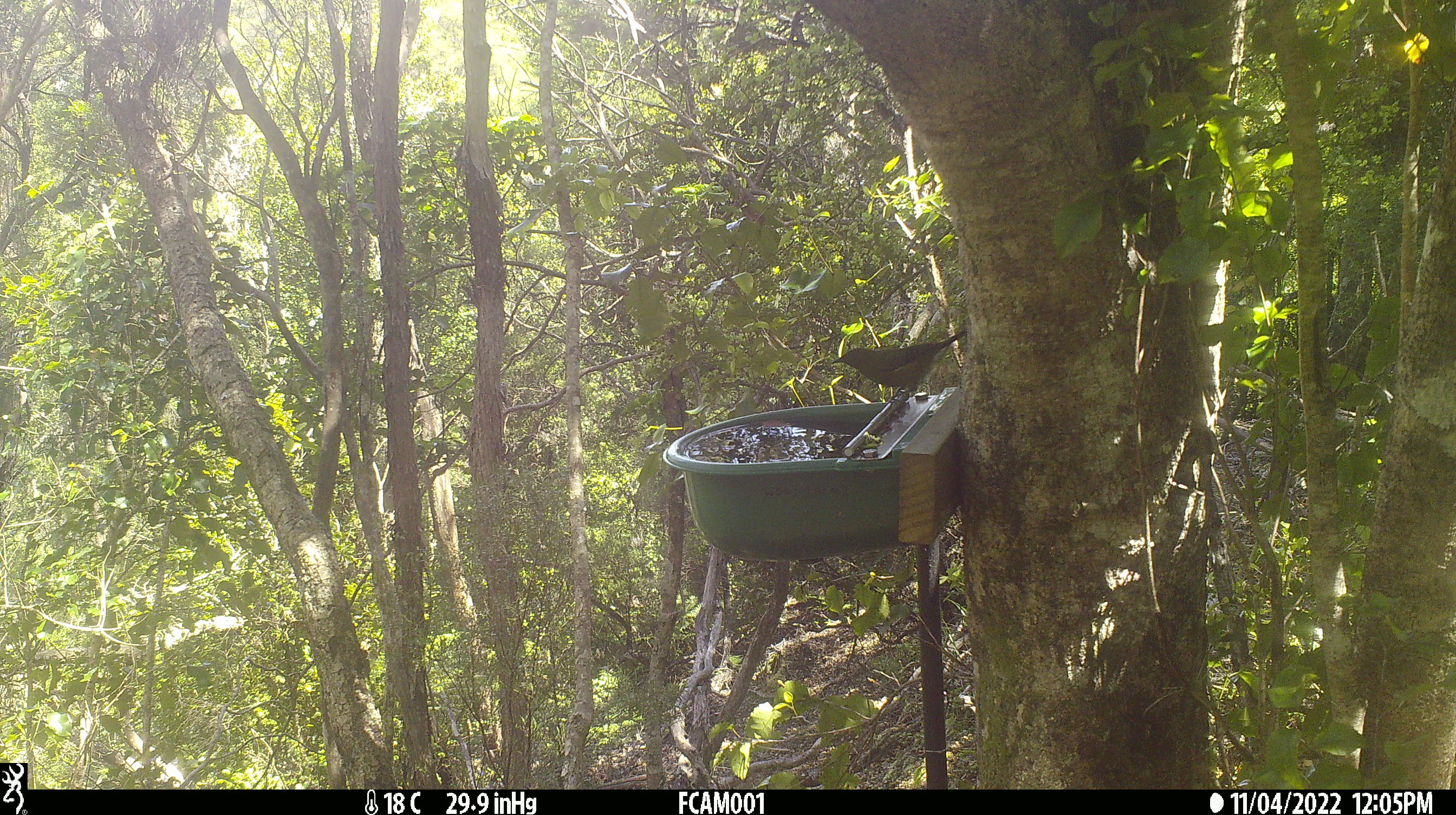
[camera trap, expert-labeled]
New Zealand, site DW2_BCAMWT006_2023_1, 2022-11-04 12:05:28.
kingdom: Animalia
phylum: Chordata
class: Aves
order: Passeriformes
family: Meliphagidae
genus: Anthornis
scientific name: Anthornis melanura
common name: new zealand bellbird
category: bellbird